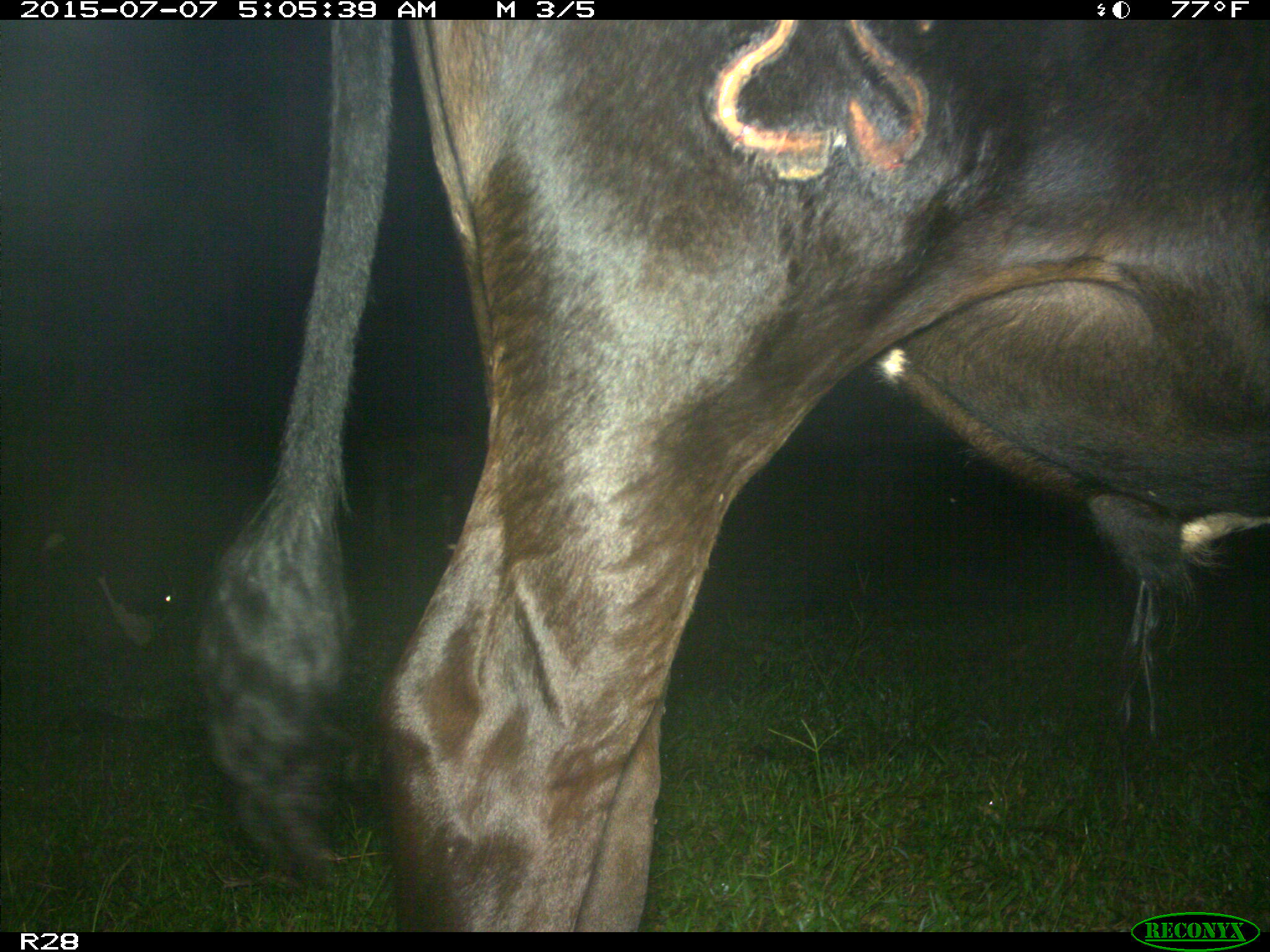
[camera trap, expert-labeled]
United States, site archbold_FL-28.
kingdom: Animalia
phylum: Chordata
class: Mammalia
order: Artiodactyla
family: Bovidae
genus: Bos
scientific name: Bos taurus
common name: domestic cow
Bos taurus (domestic cow).